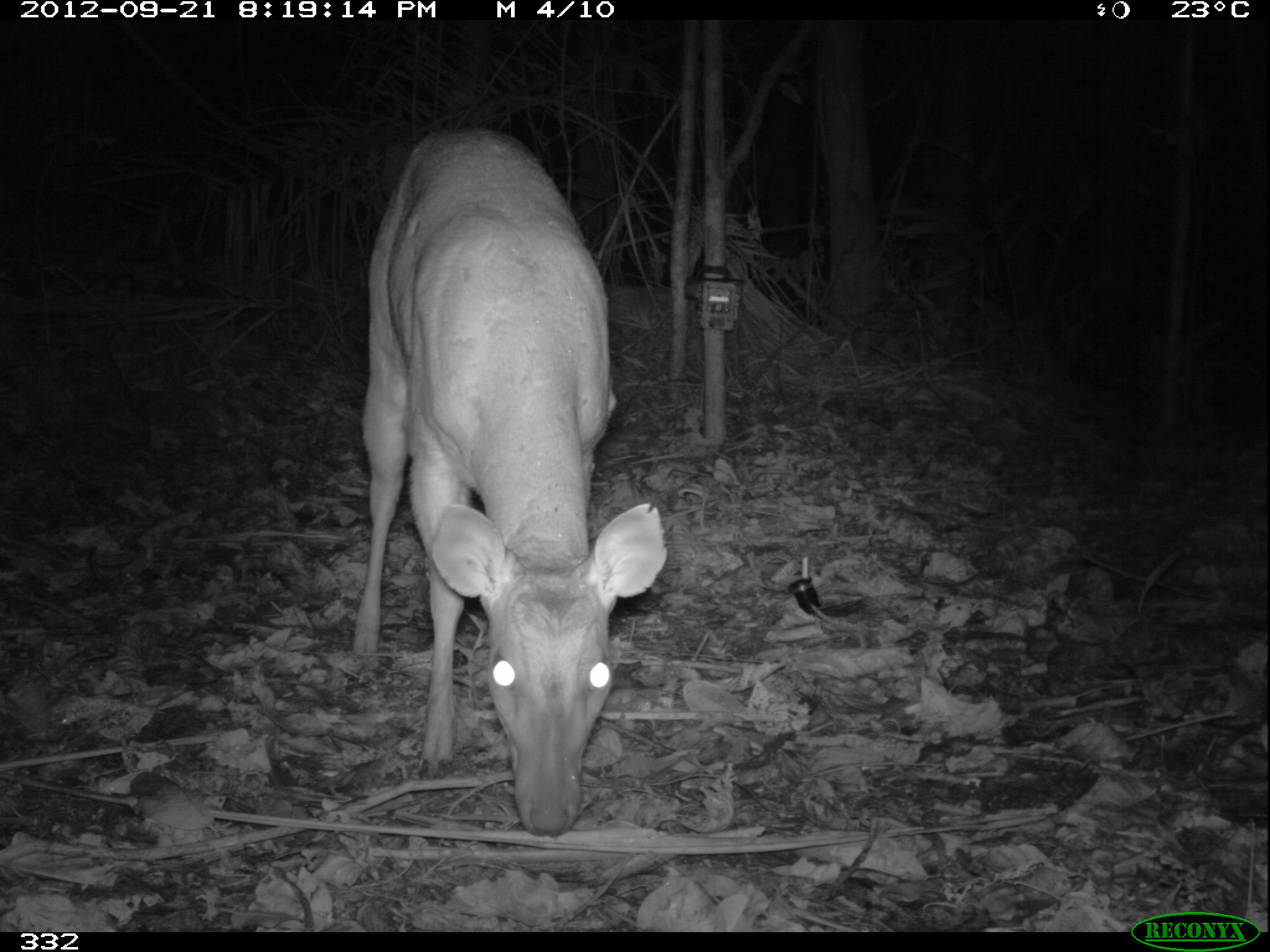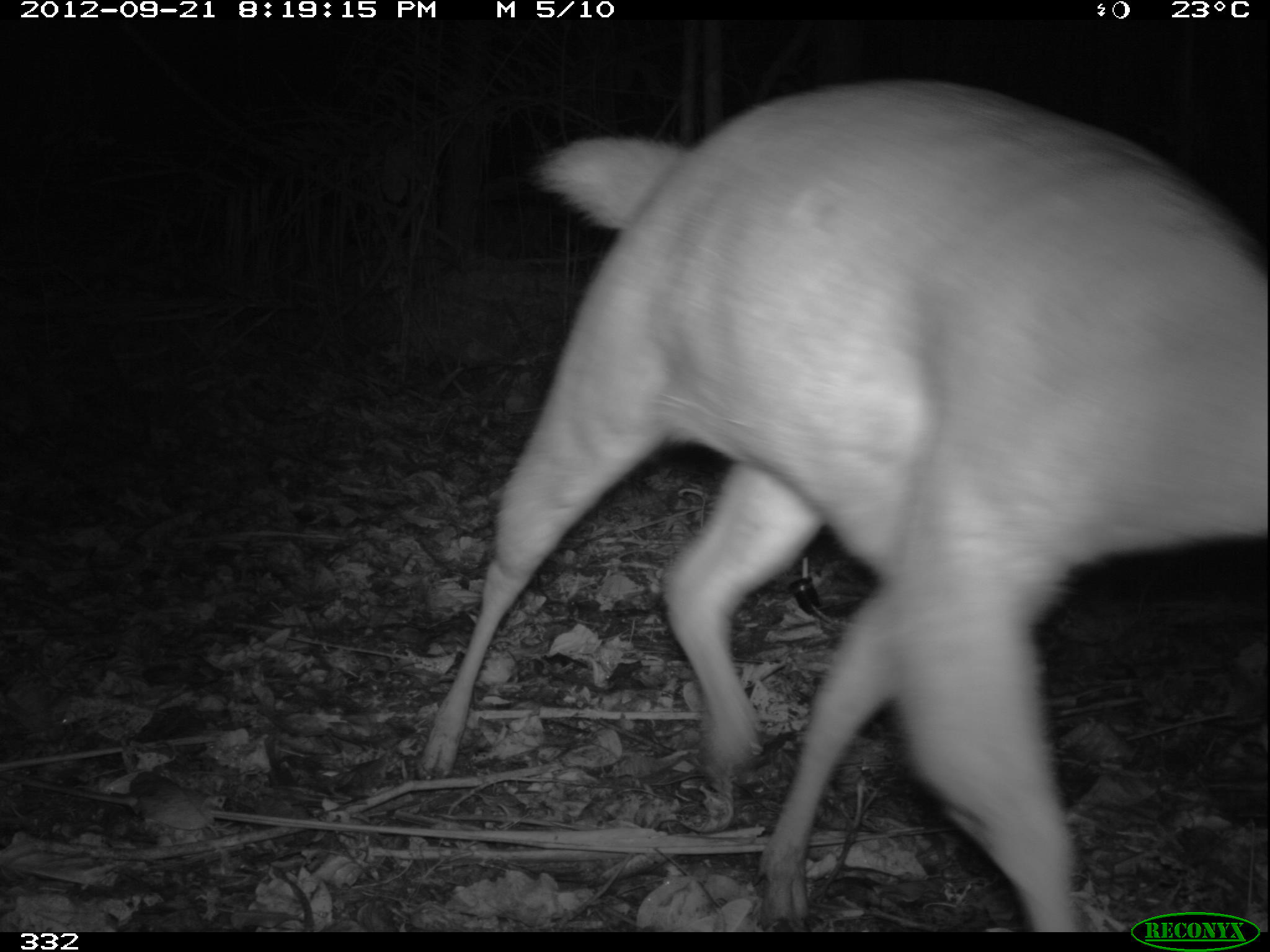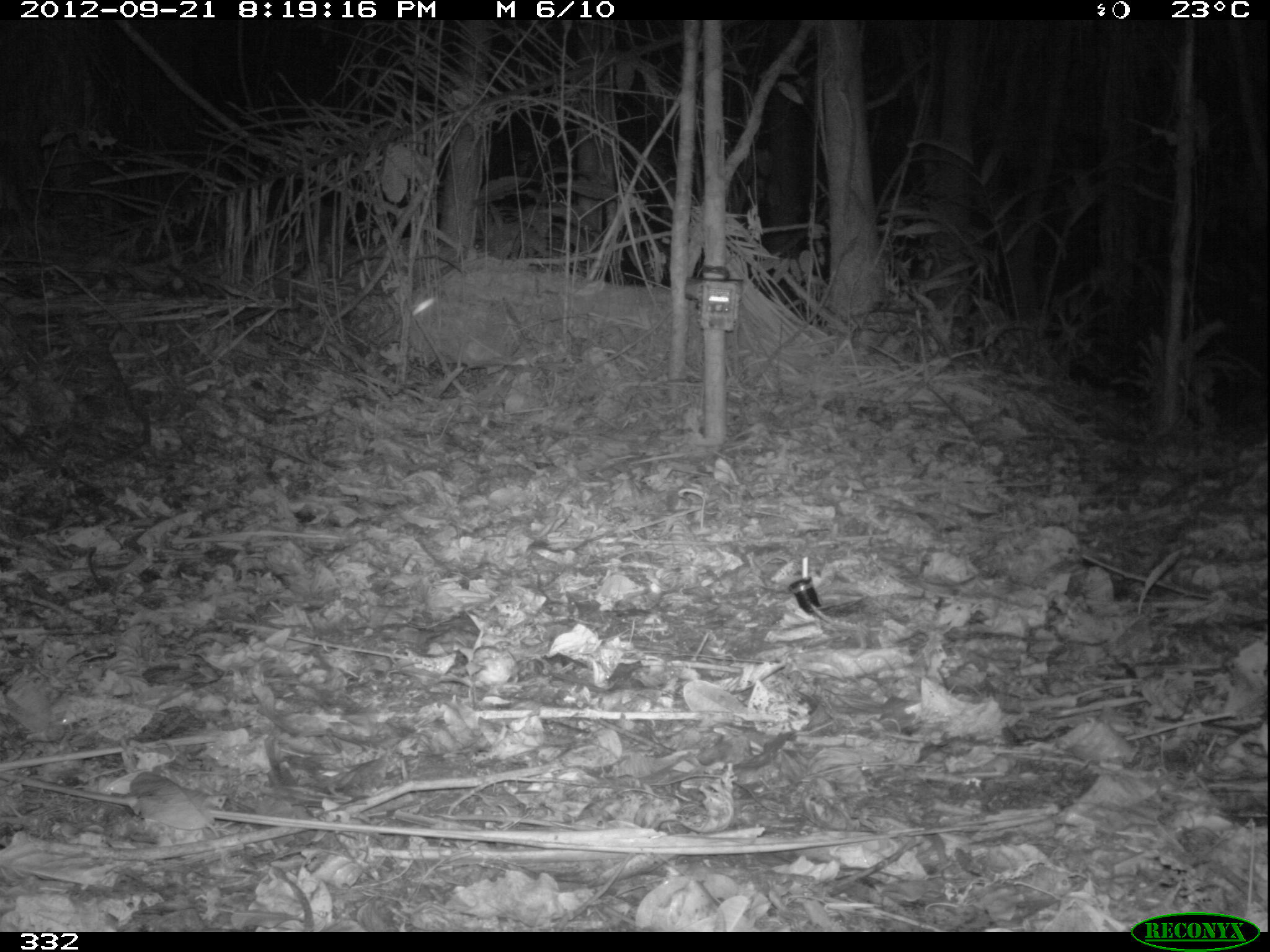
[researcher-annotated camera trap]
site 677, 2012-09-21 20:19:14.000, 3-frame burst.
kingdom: Animalia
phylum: Chordata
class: Mammalia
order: Artiodactyla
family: Cervidae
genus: Mazama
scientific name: Mazama americana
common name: red brocket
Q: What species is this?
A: Mazama americana (red brocket).